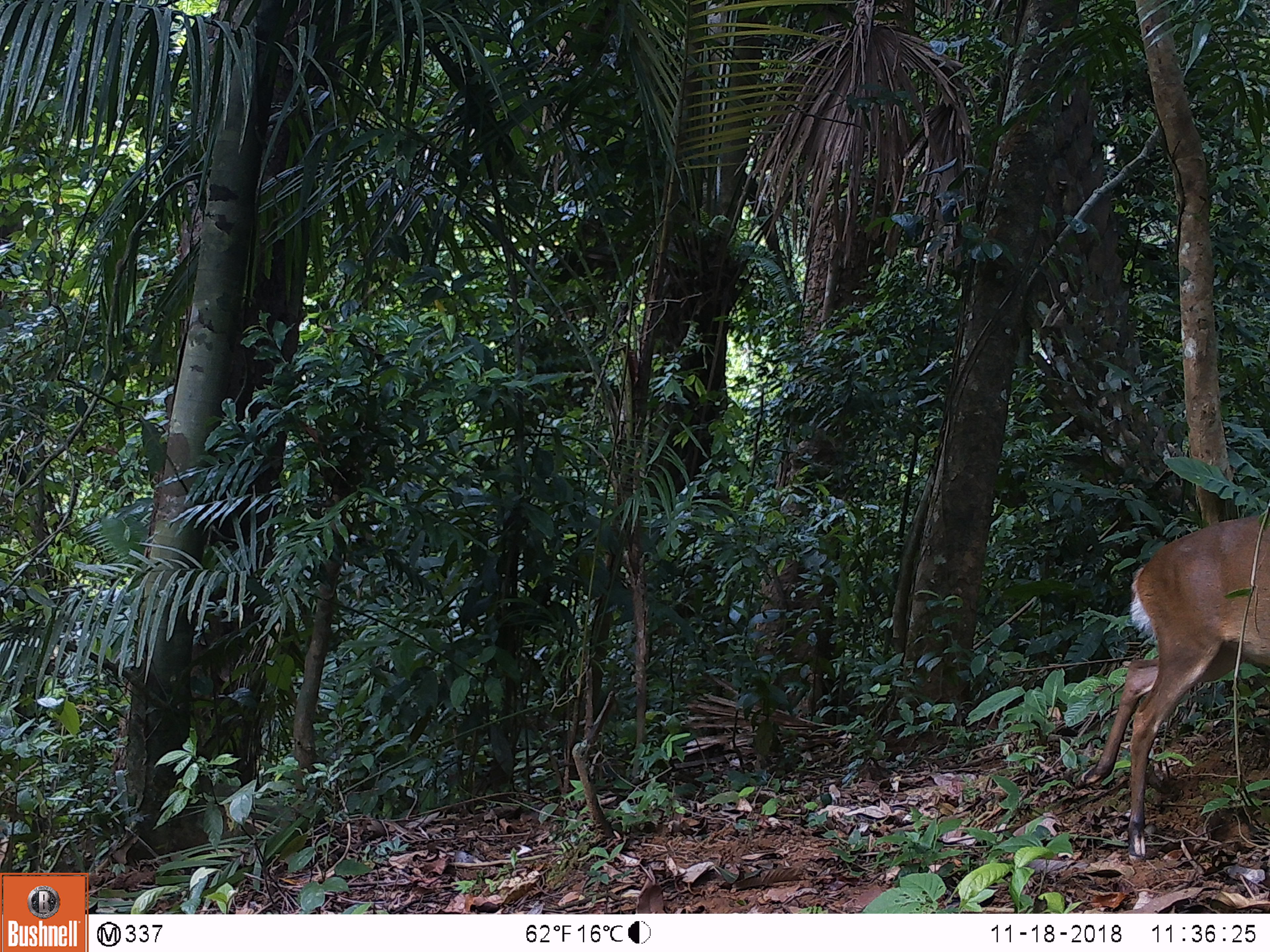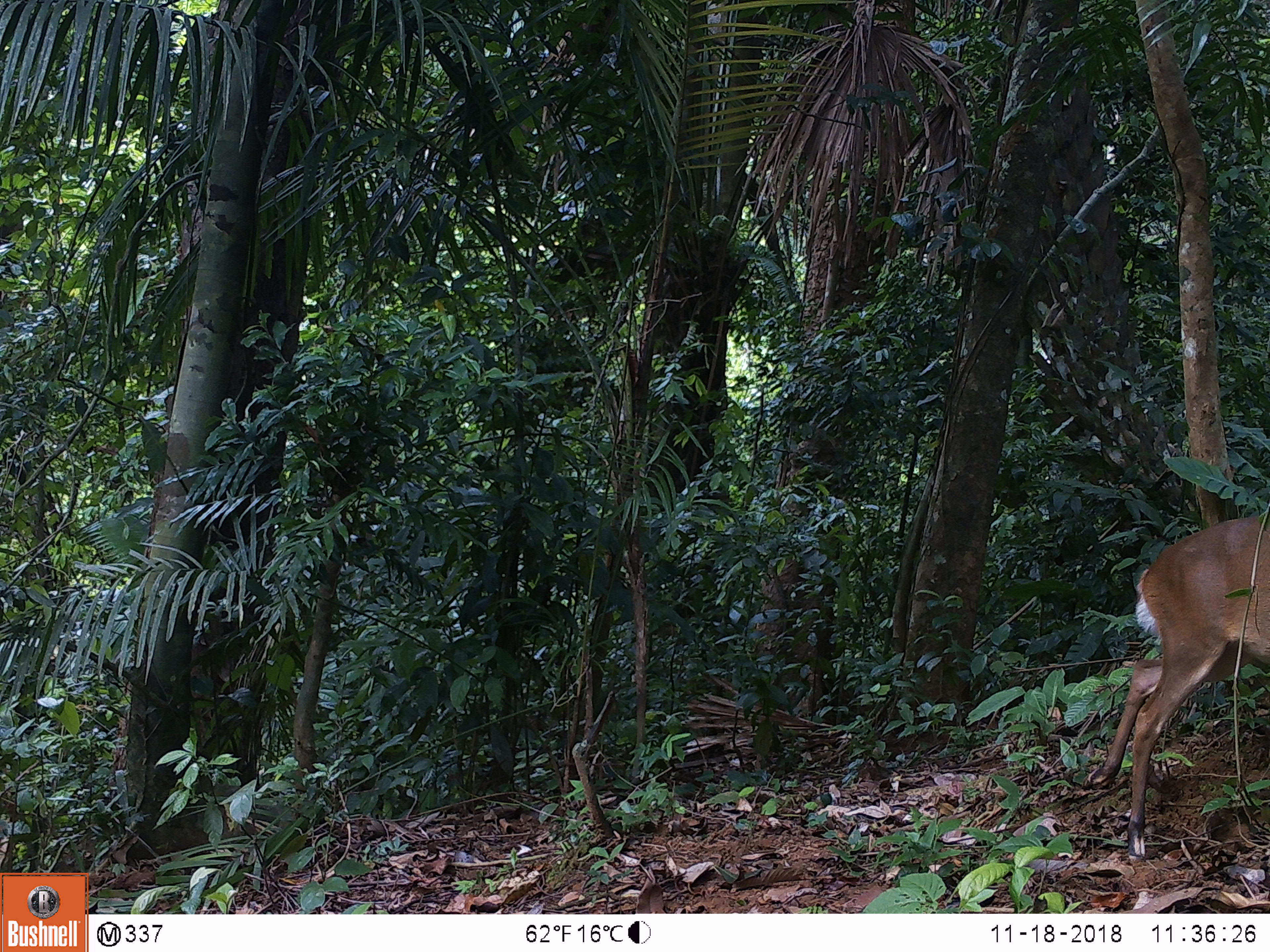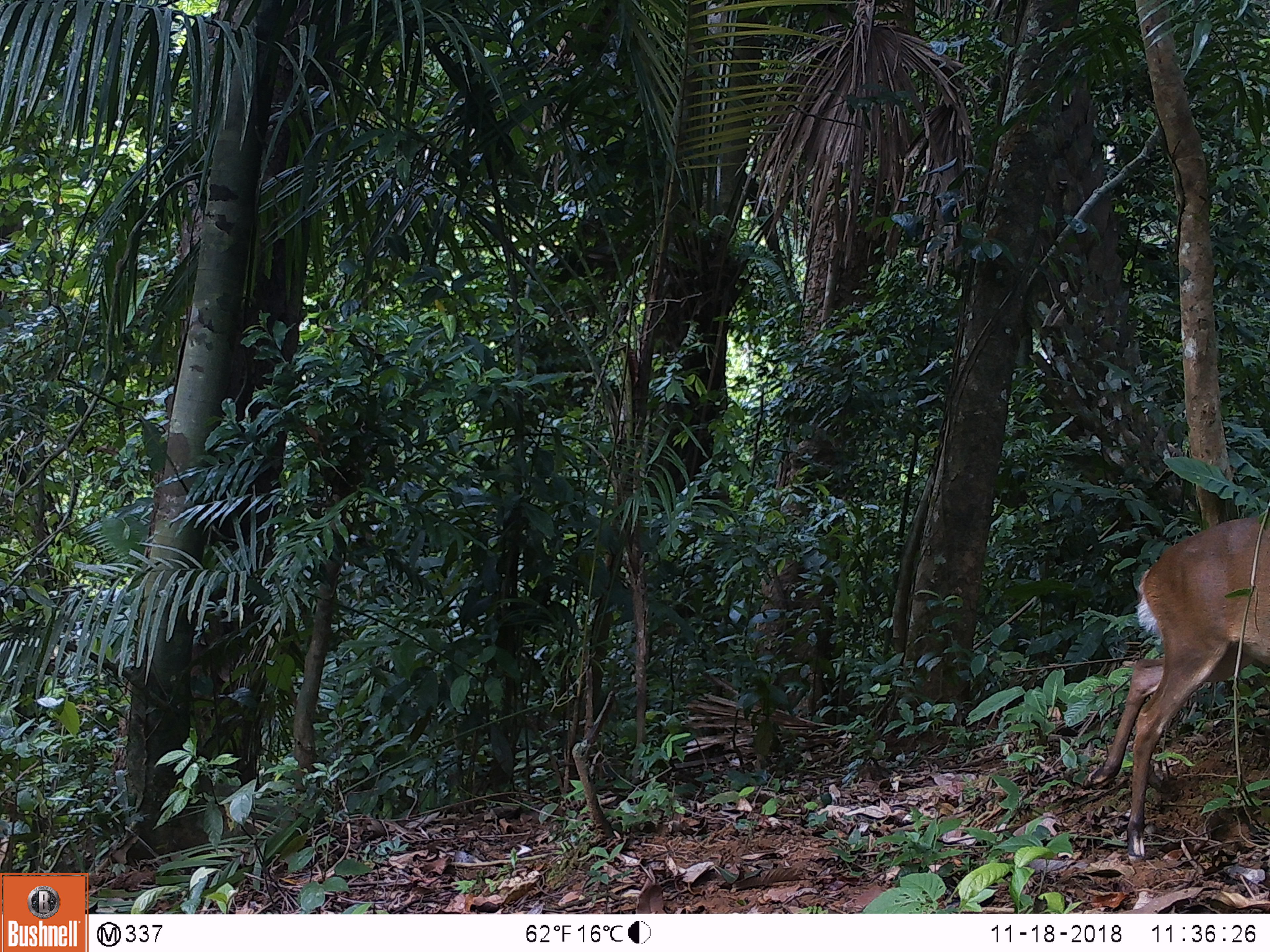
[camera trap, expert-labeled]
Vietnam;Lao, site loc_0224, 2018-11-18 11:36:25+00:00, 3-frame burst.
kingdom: Animalia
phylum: Chordata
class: Mammalia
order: Artiodactyla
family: Cervidae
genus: Muntiacus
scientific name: Muntiacus vuquangensis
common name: large-antlered muntjac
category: large antlered muntjac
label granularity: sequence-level